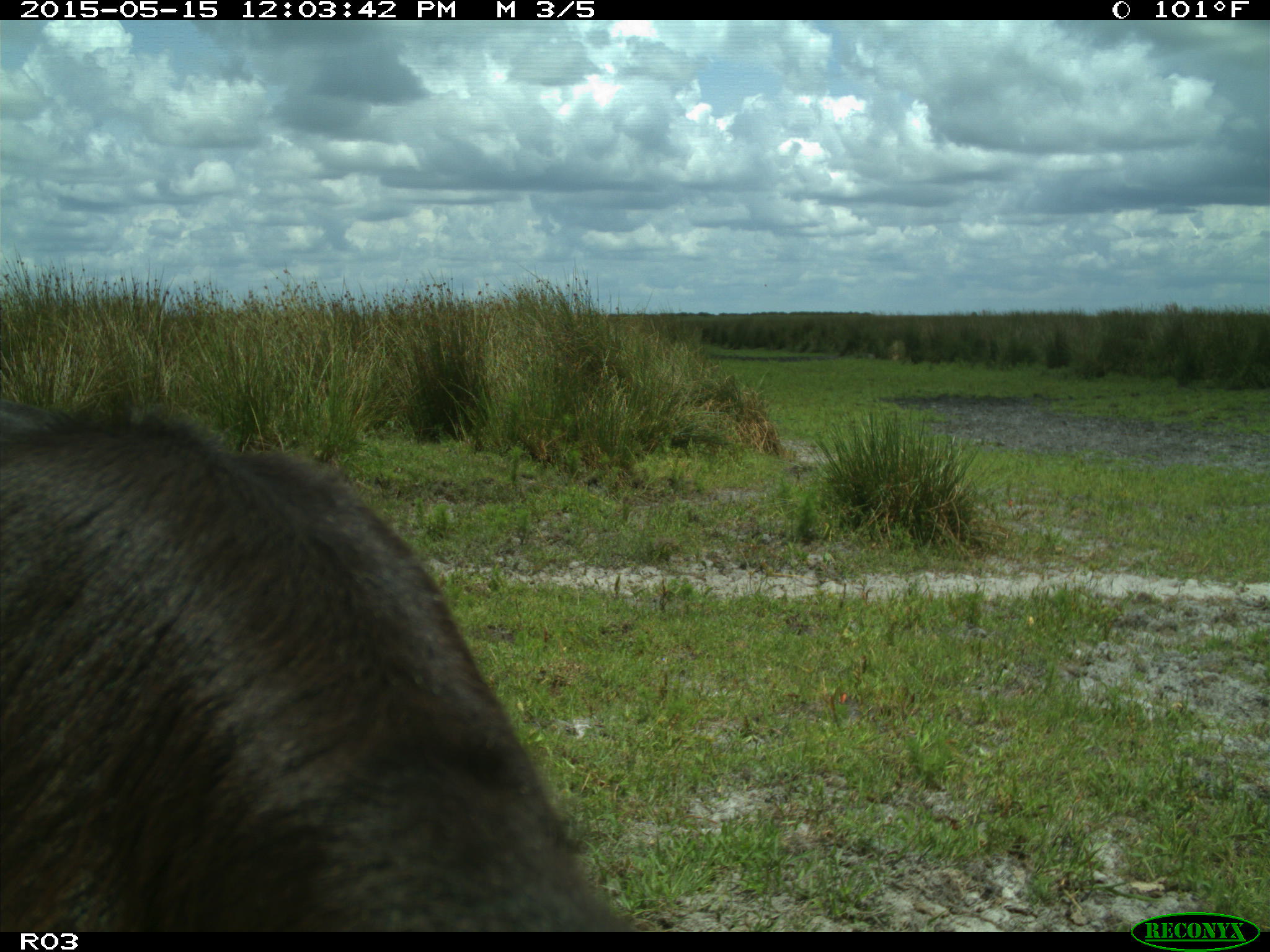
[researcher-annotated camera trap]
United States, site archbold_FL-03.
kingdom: Animalia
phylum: Chordata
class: Mammalia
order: Artiodactyla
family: Bovidae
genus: Bos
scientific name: Bos taurus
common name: domestic cow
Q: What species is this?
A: Bos taurus (domestic cow).